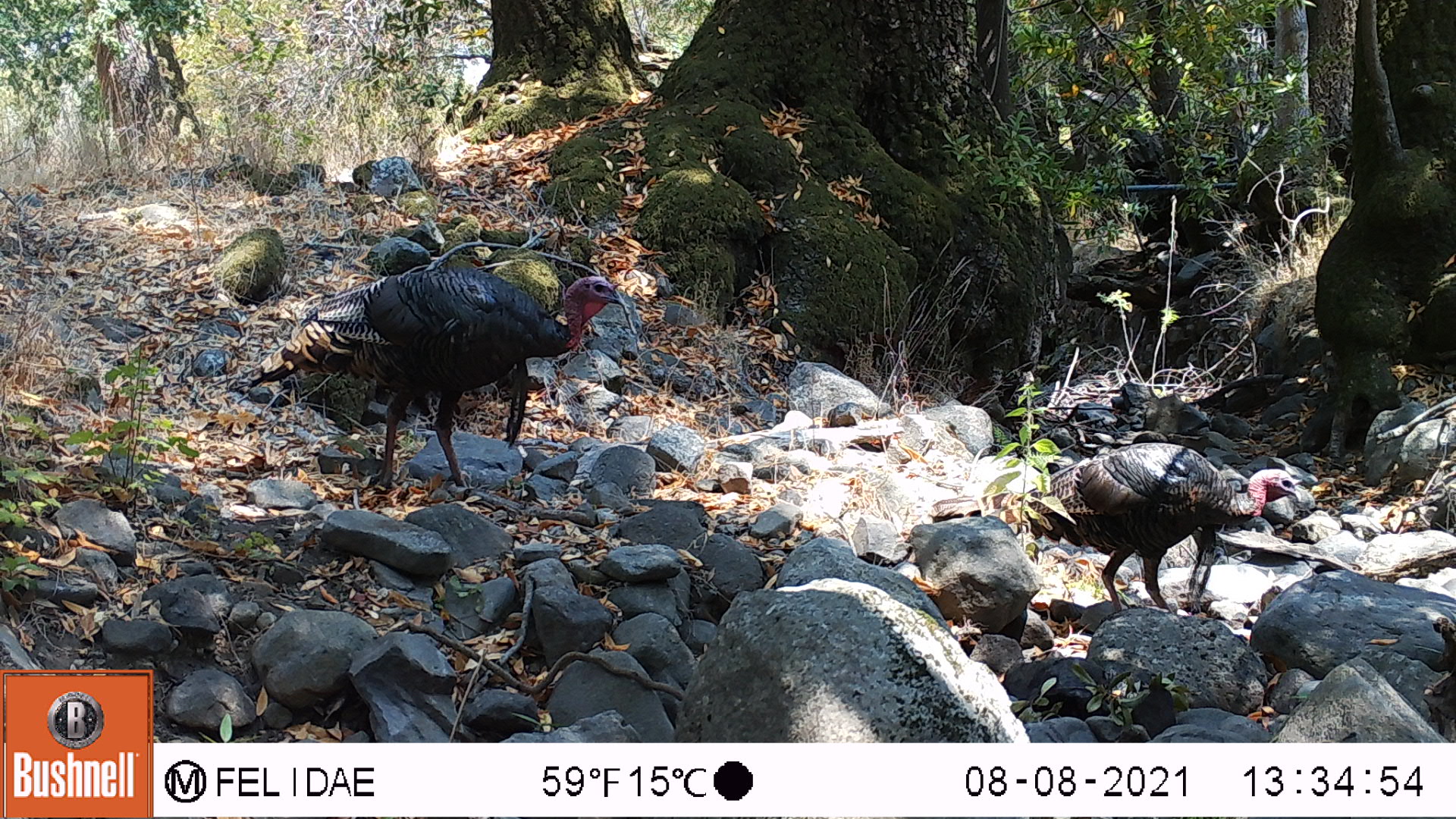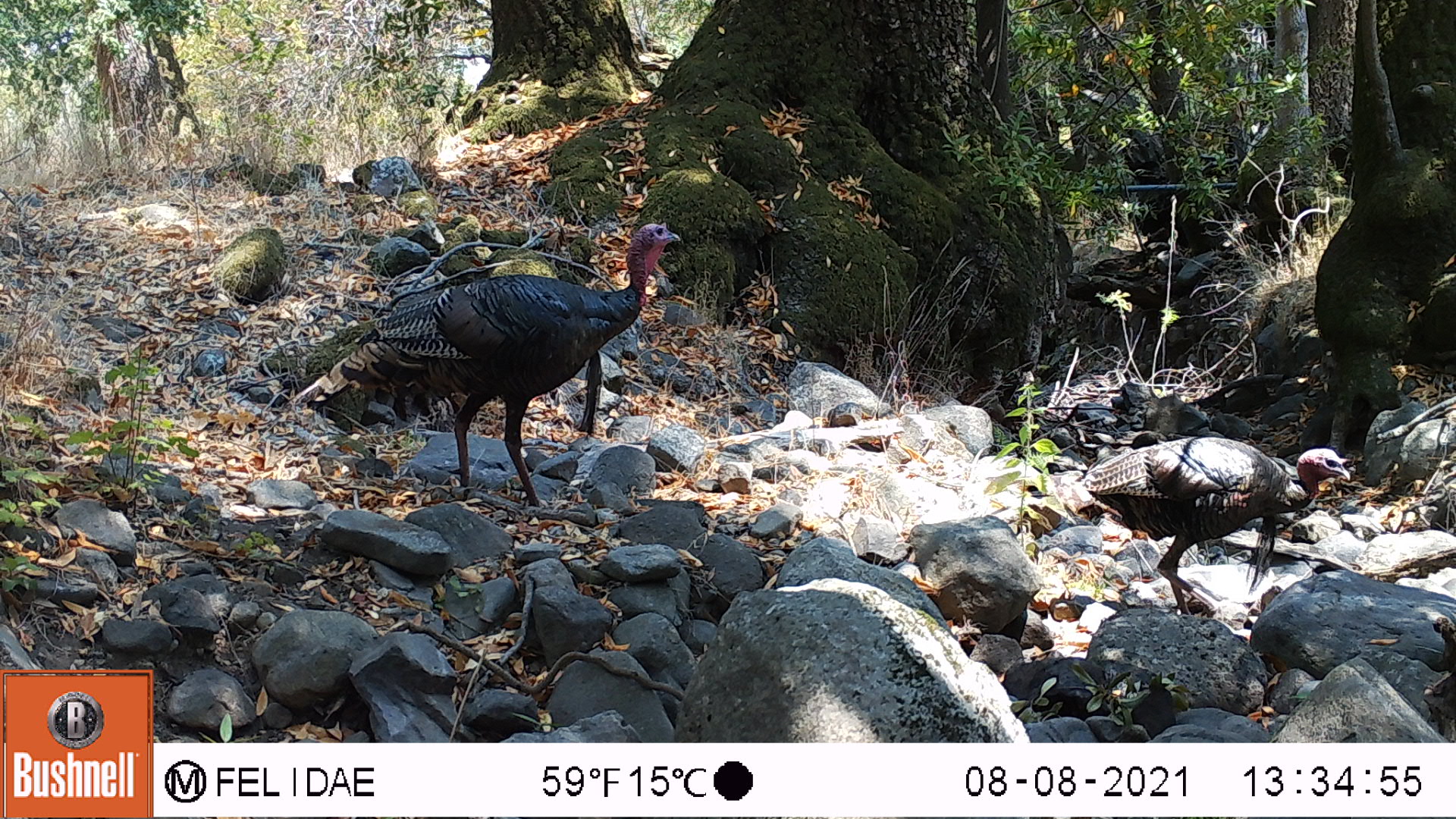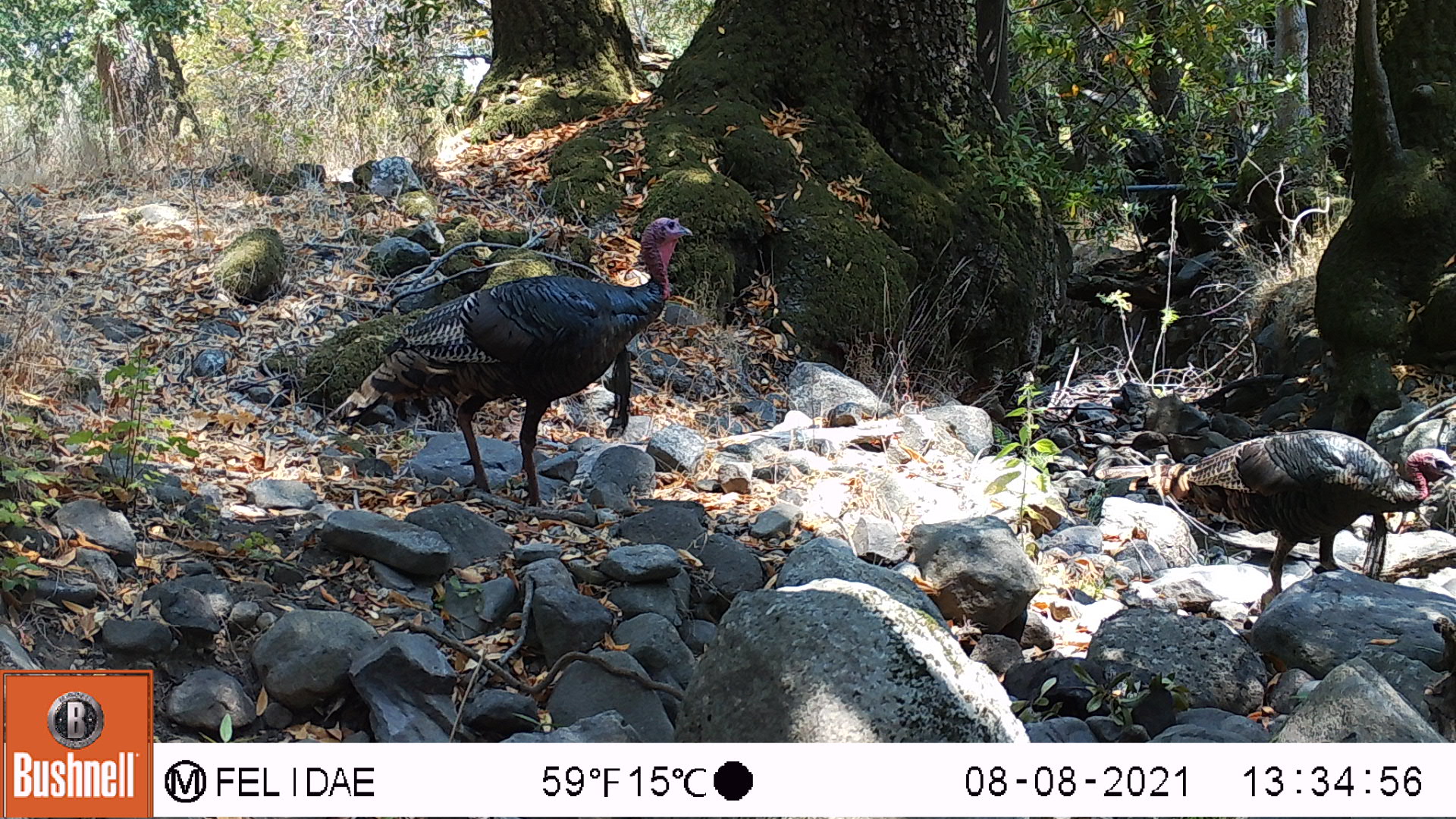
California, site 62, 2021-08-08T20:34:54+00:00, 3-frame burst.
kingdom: Animalia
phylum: Chordata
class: Aves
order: Galliformes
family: Phasianidae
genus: Meleagris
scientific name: Meleagris gallopavo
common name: turkey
Turkey (Meleagris gallopavo).